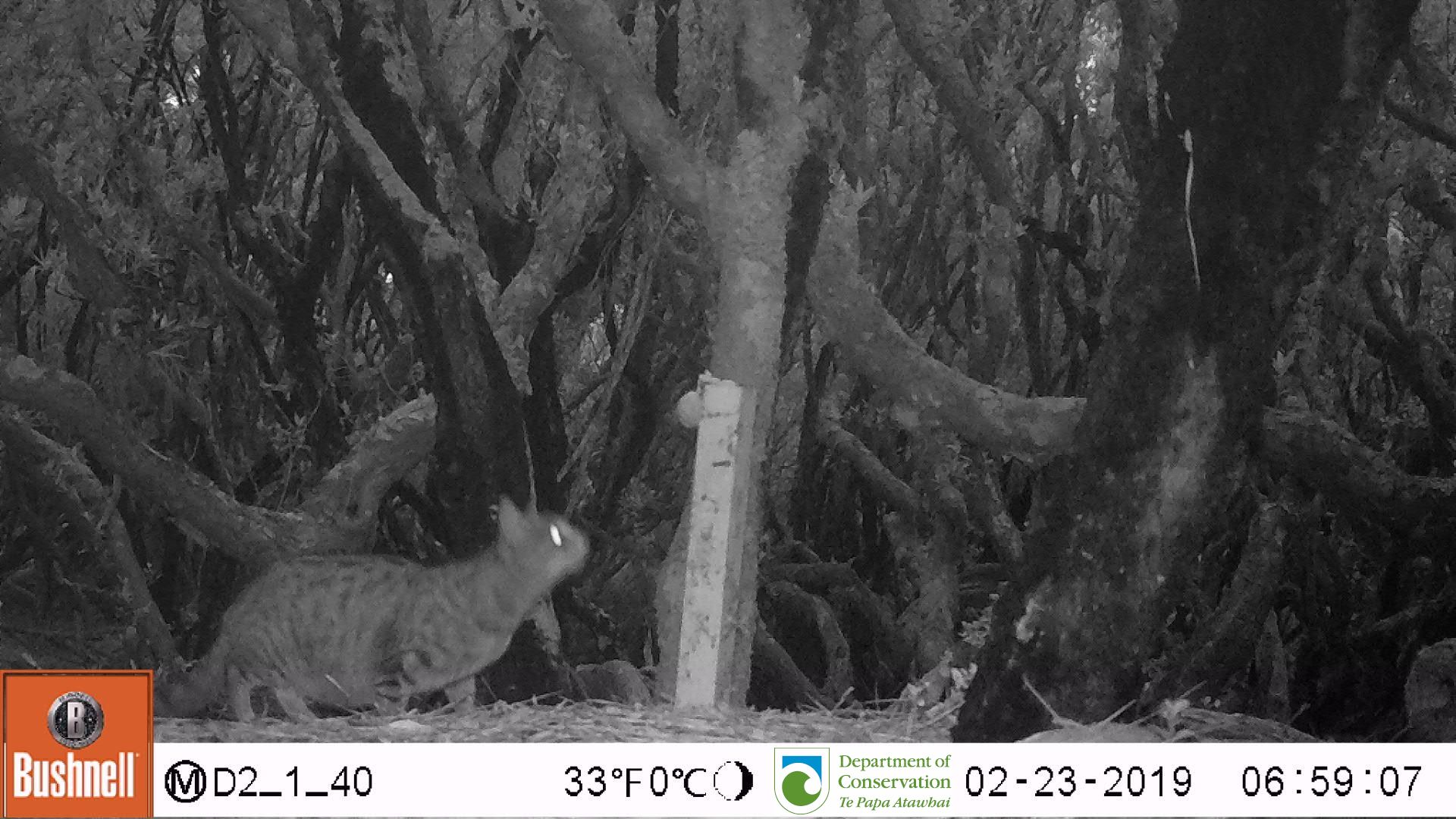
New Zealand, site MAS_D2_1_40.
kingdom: Animalia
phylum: Chordata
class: Mammalia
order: Carnivora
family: Felidae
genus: Felis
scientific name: Felis catus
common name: domestic cat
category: cat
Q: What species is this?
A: Cat (domestic cat) (Felis catus).